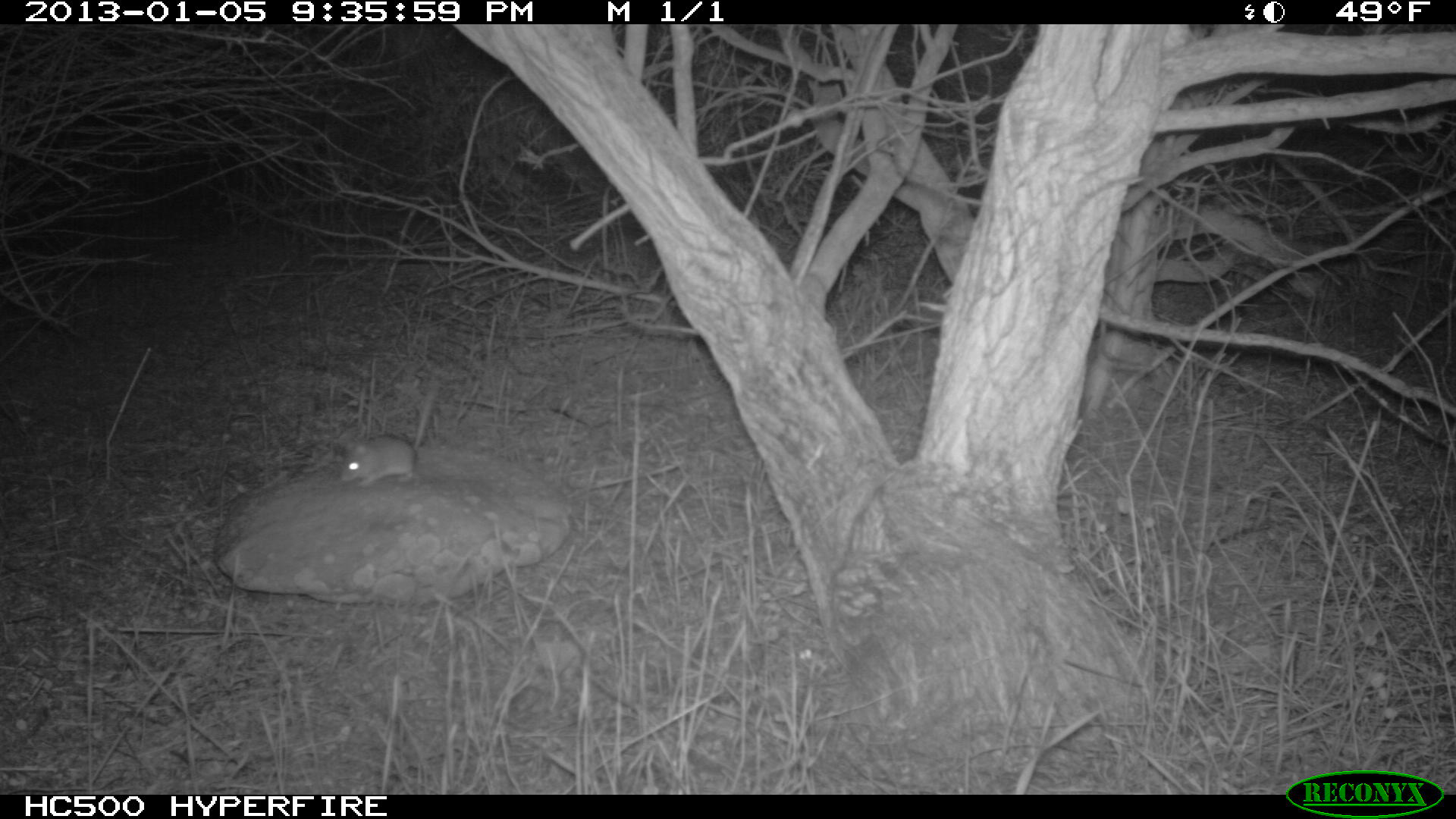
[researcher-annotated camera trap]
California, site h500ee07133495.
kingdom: Animalia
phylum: Chordata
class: Mammalia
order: Rodentia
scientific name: Rodentia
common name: rodent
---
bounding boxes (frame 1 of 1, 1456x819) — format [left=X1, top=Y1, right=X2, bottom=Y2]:
rodent: [left=339, top=381, right=439, bottom=488]